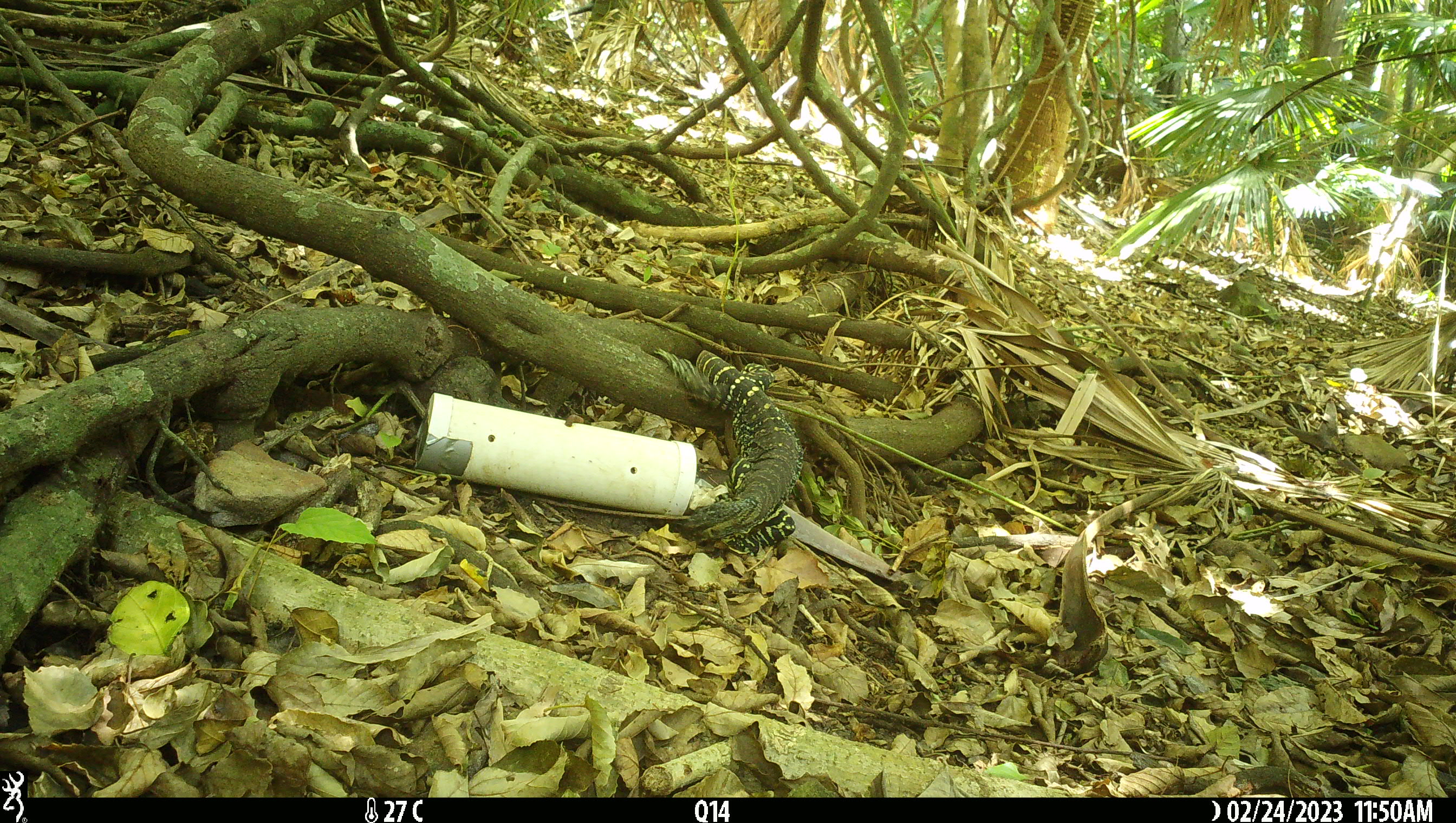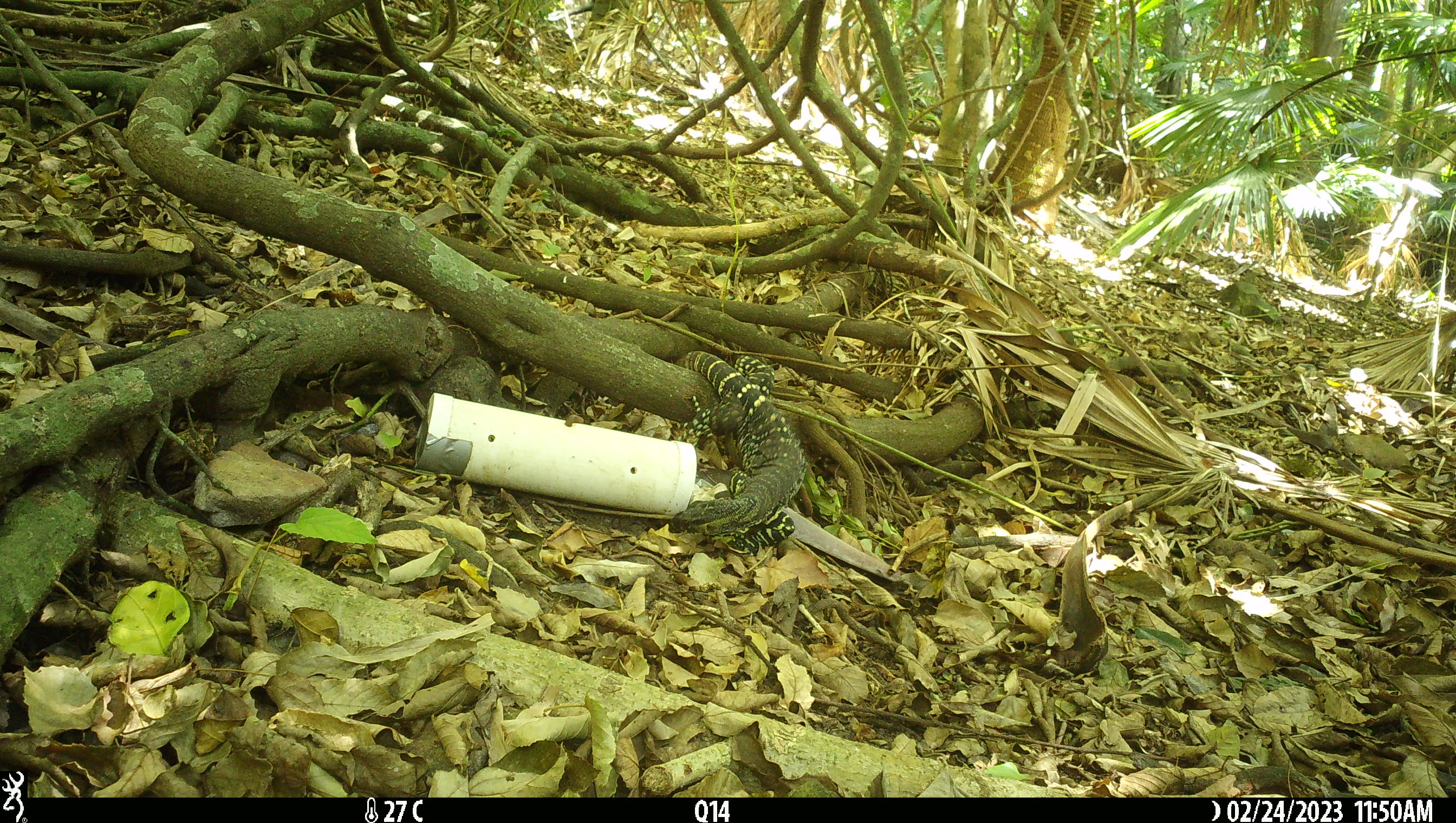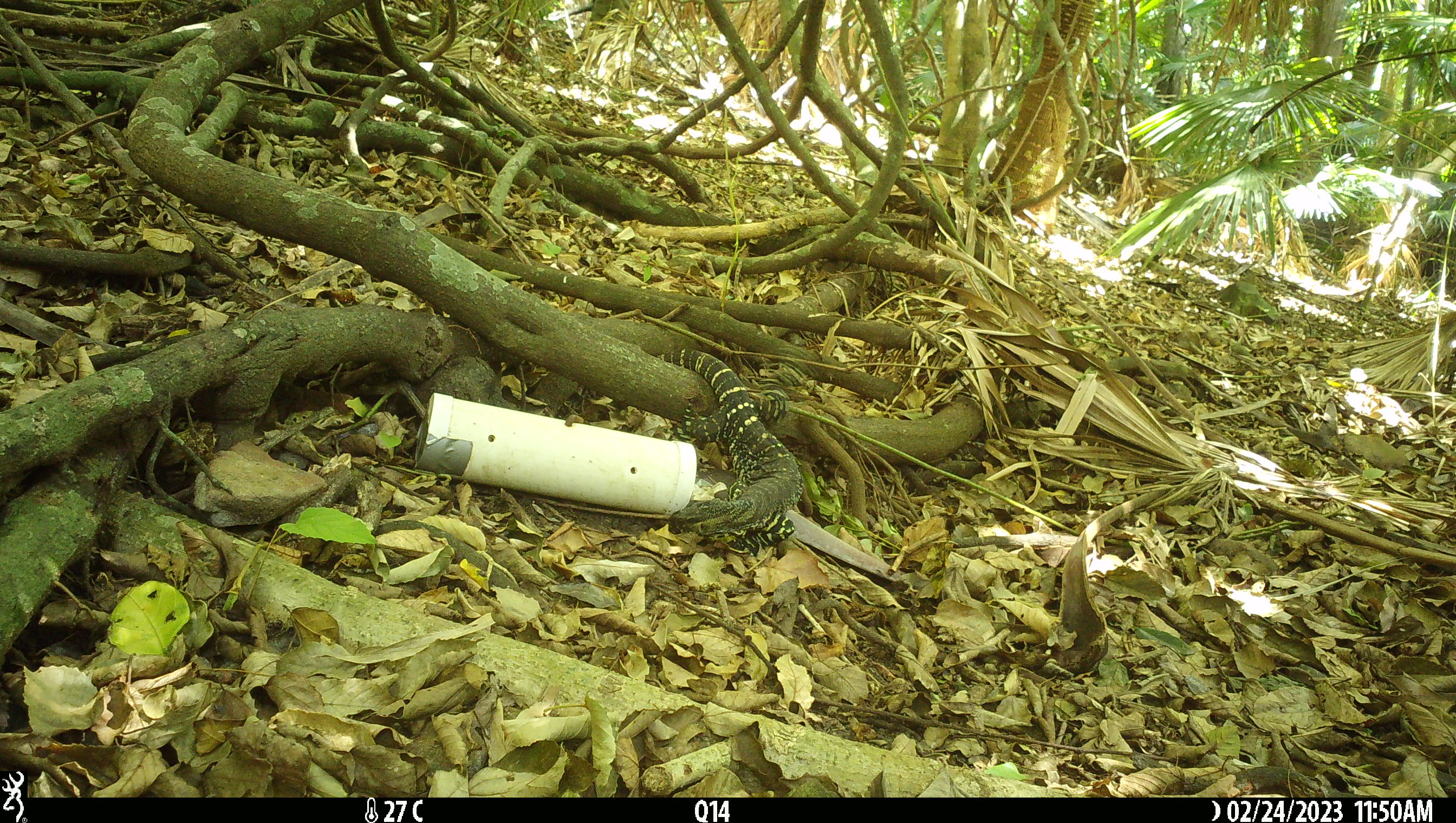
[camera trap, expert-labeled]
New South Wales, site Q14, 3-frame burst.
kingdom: Animalia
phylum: Chordata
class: Reptilia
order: Squamata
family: Varanidae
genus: Varanus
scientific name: Varanus varius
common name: lace monitor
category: goanna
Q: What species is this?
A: Goanna (lace monitor) (Varanus varius).